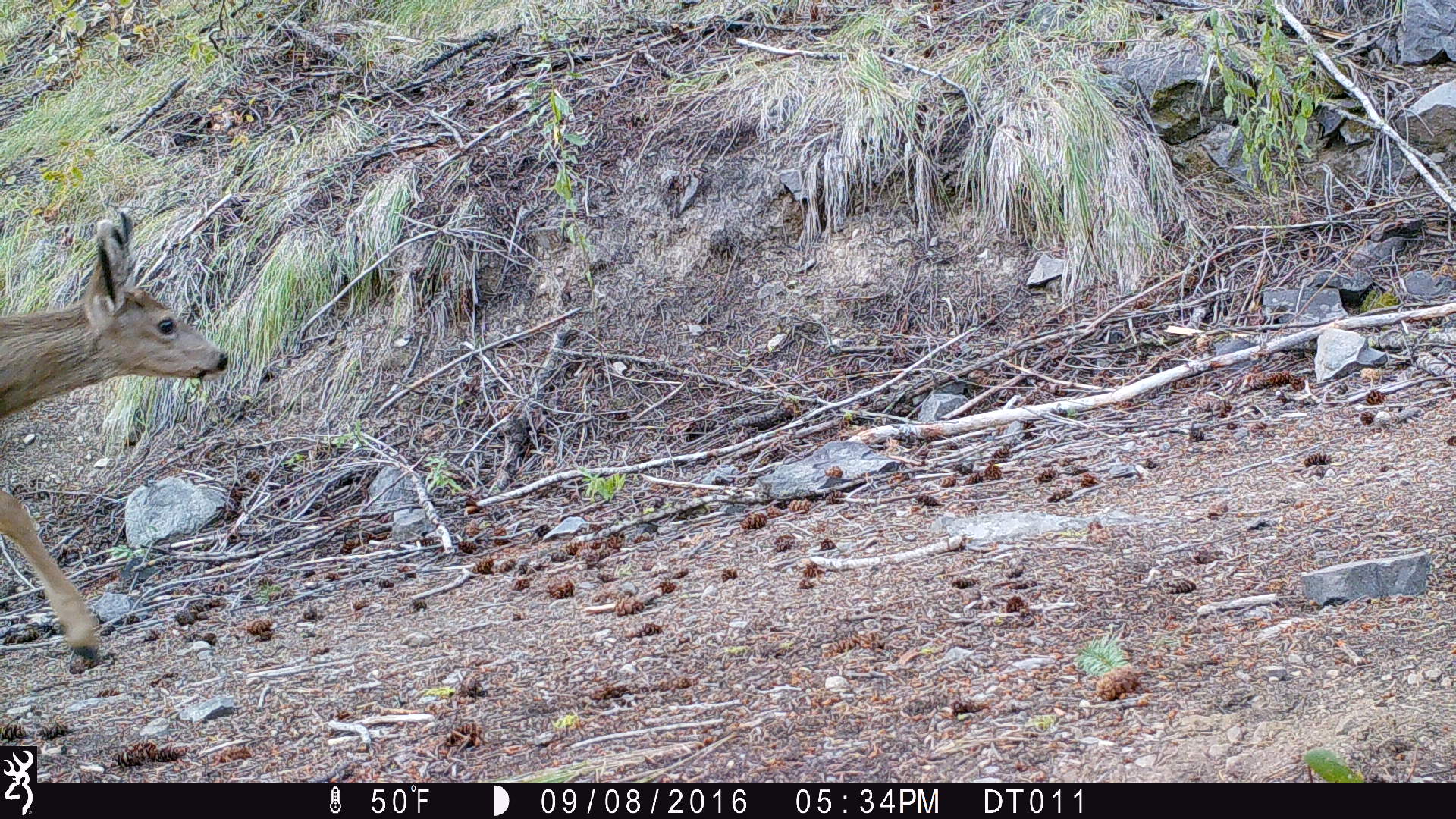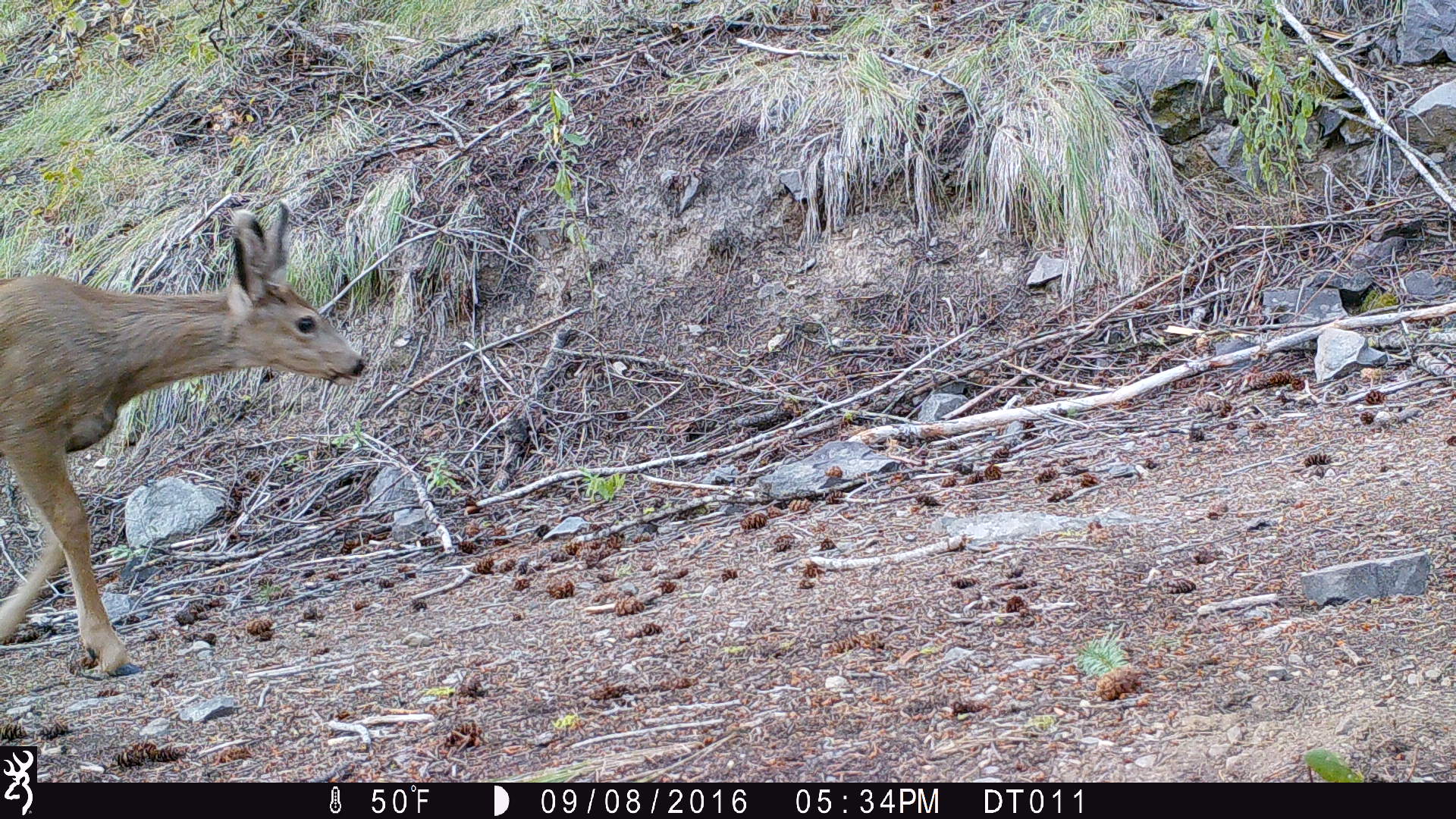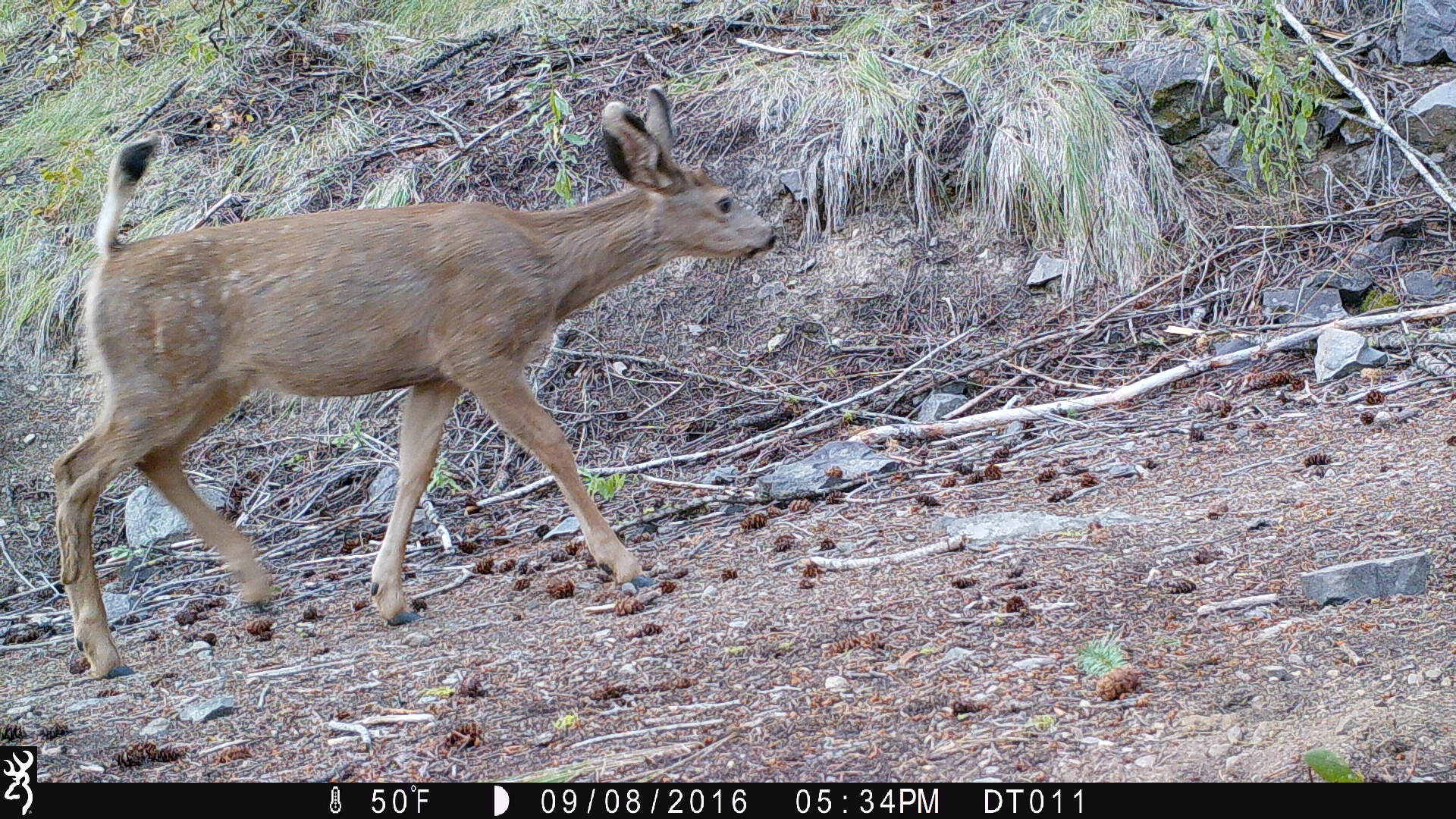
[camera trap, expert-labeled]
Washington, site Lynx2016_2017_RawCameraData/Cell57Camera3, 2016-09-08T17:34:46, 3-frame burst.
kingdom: Animalia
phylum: Chordata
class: Mammalia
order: Artiodactyla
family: Cervidae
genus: Odocoileus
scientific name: Odocoileus hemionus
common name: mule deer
Odocoileus hemionus (mule deer). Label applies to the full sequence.